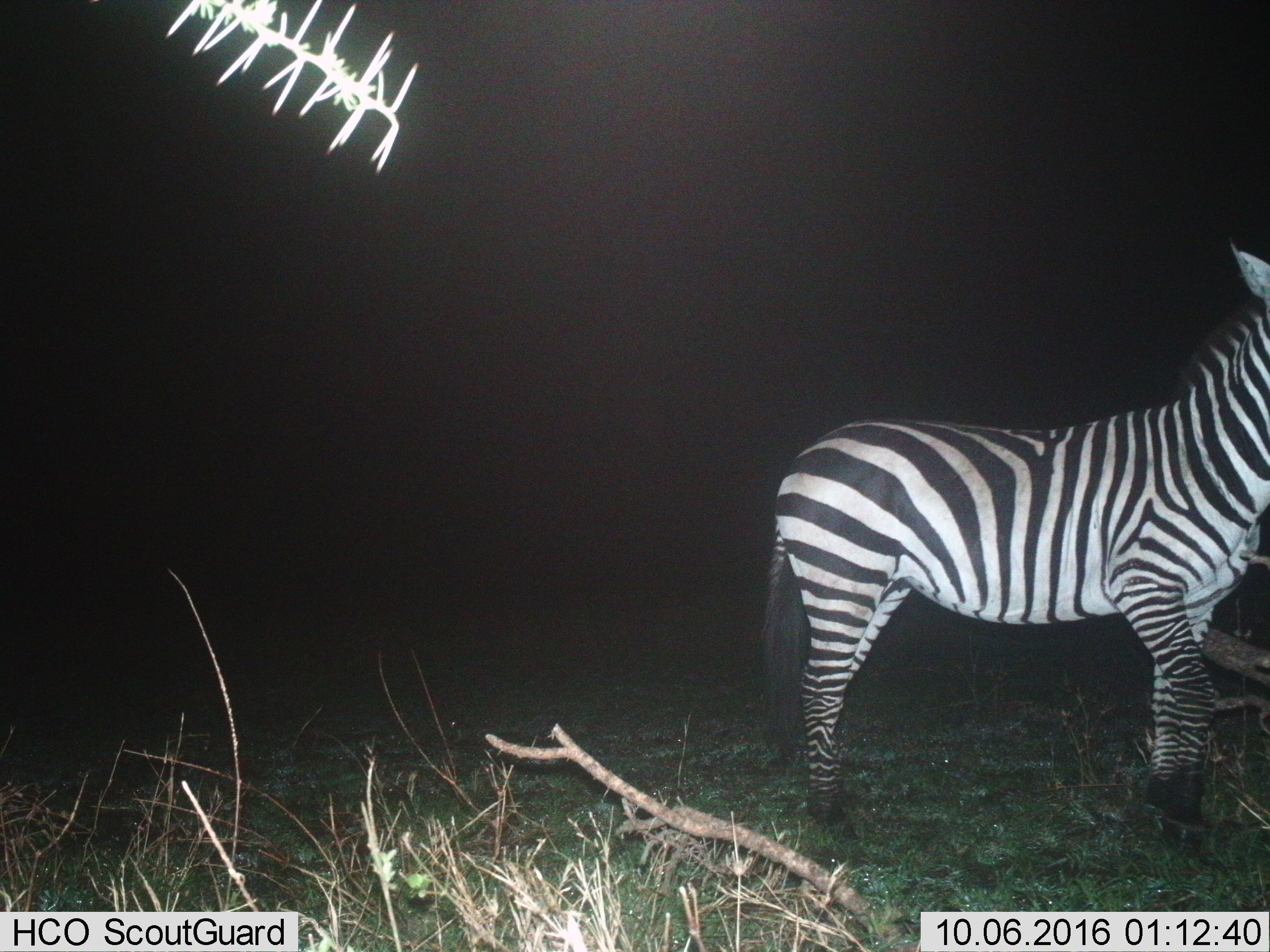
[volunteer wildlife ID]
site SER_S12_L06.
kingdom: Animalia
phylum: Chordata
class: Mammalia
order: Perissodactyla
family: Equidae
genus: Equus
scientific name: Equus quagga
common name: plains zebra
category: zebraplains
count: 1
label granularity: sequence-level